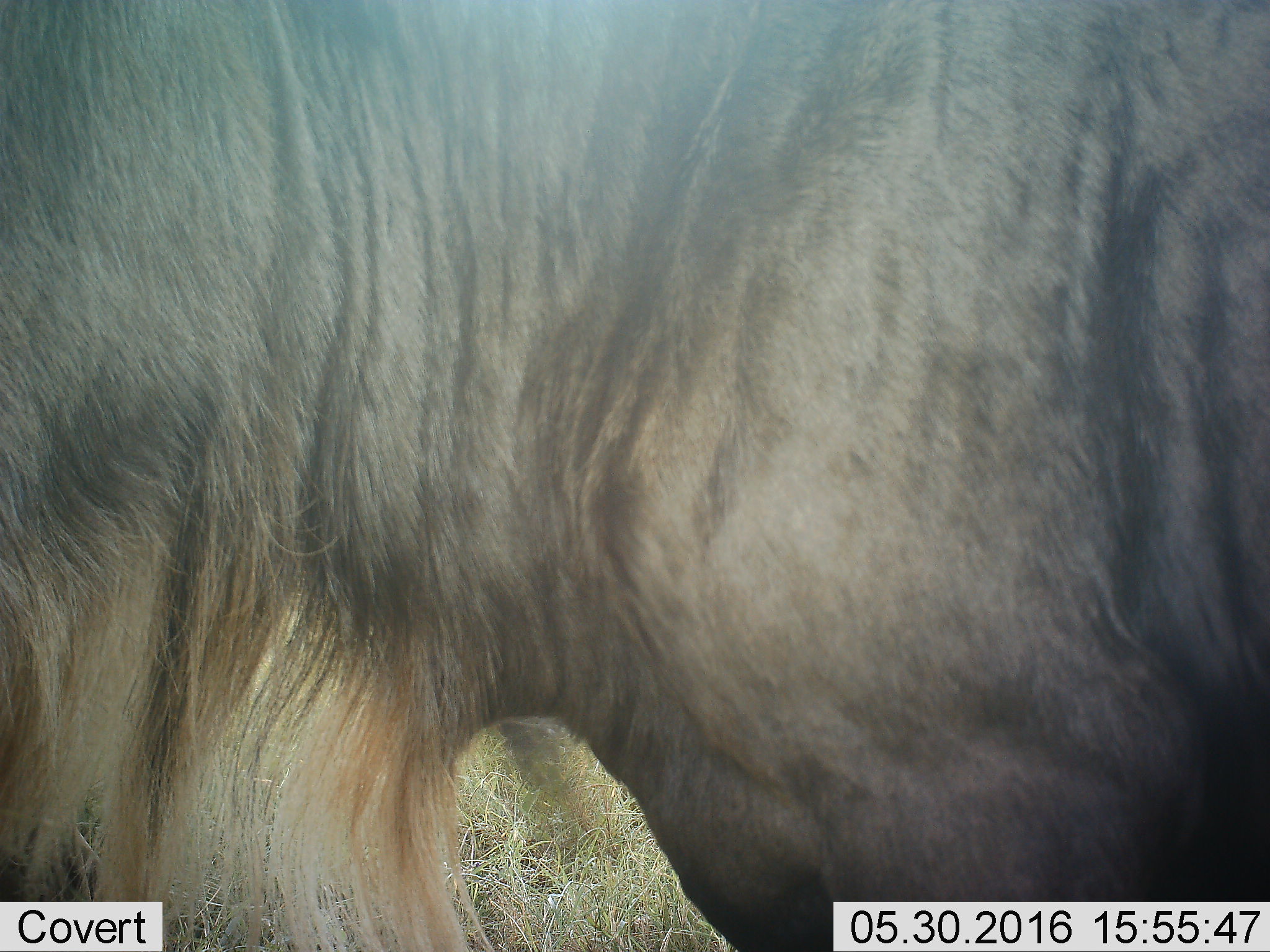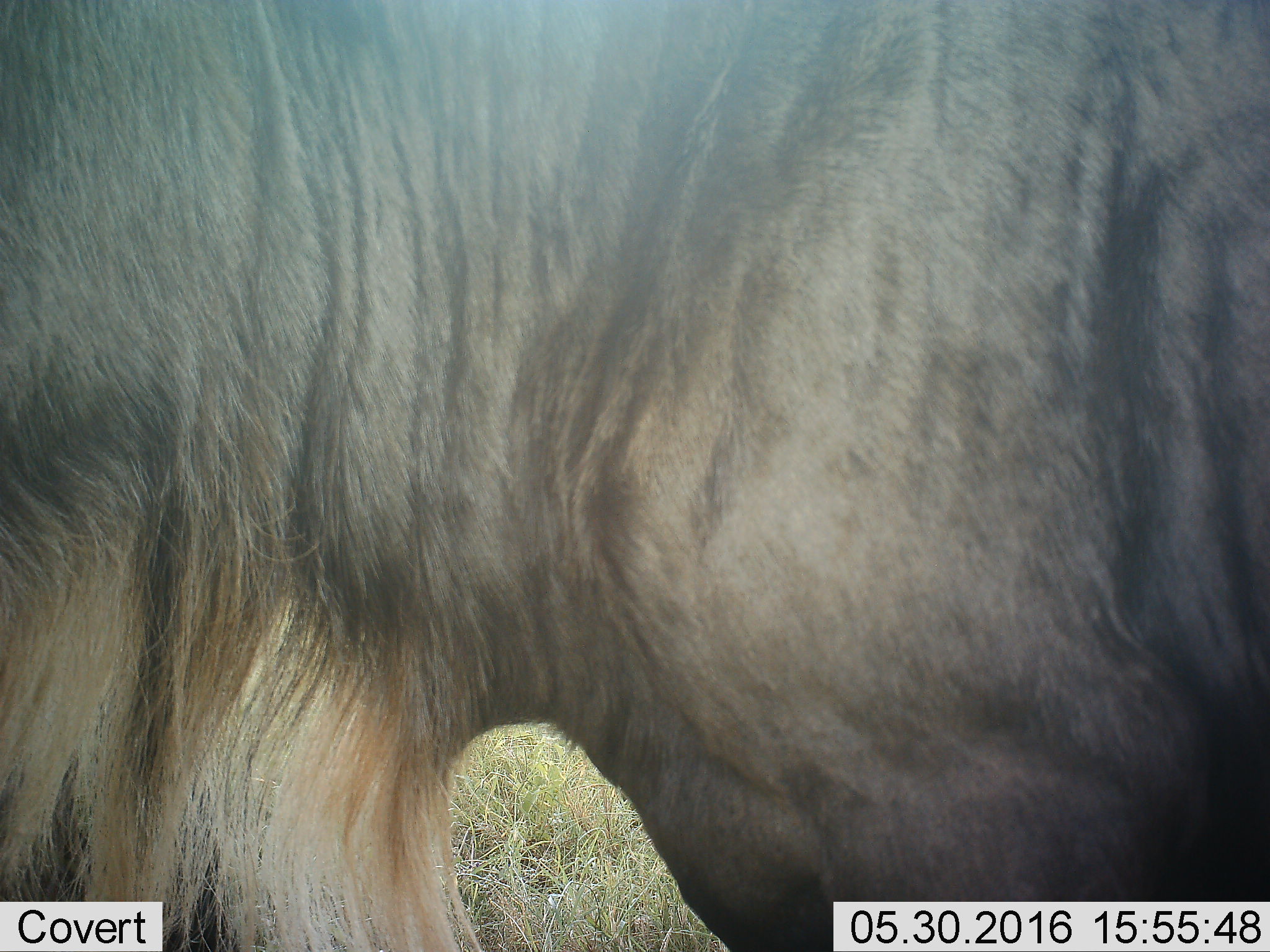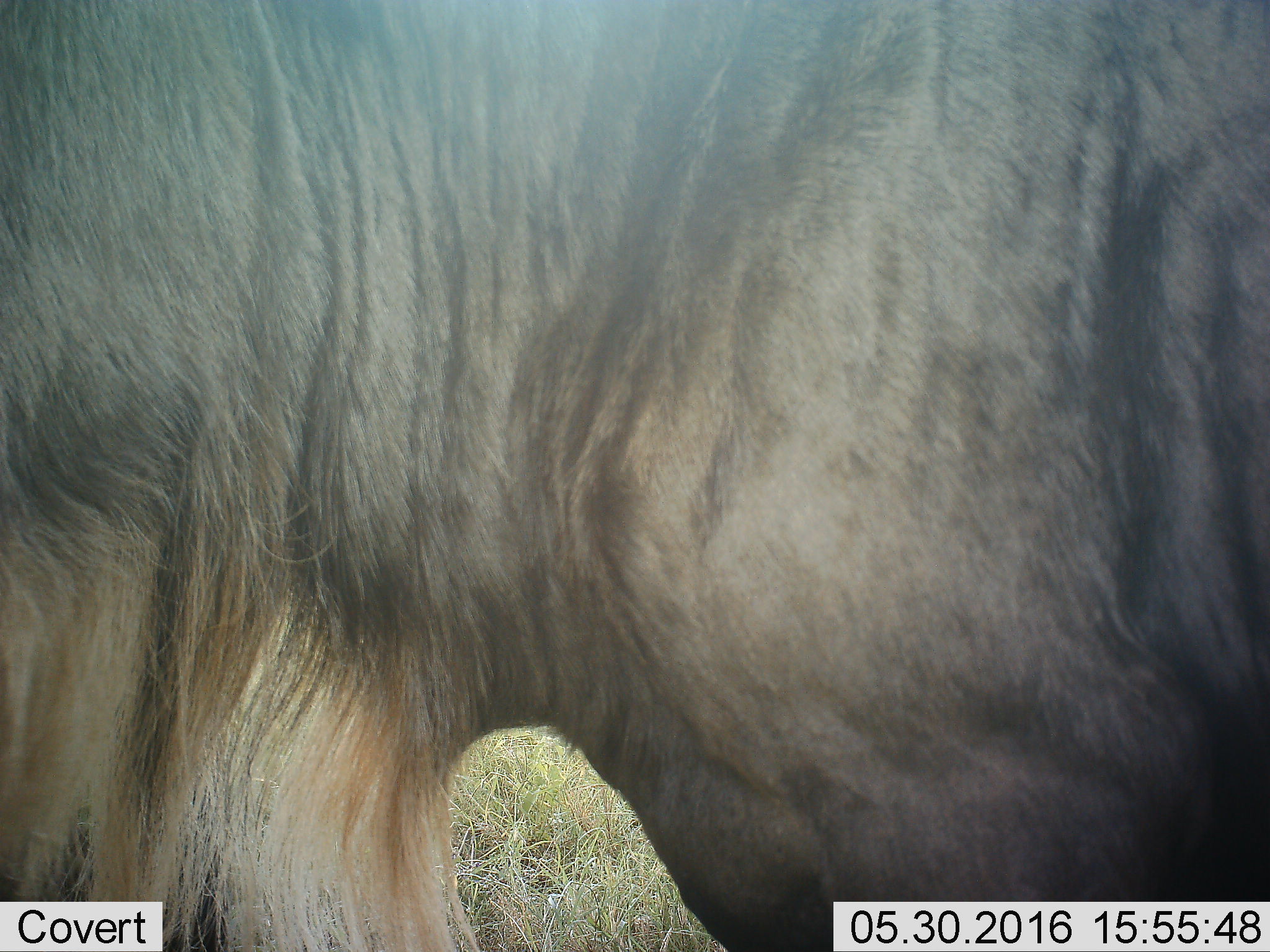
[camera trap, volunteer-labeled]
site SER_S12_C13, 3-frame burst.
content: unidentified animal